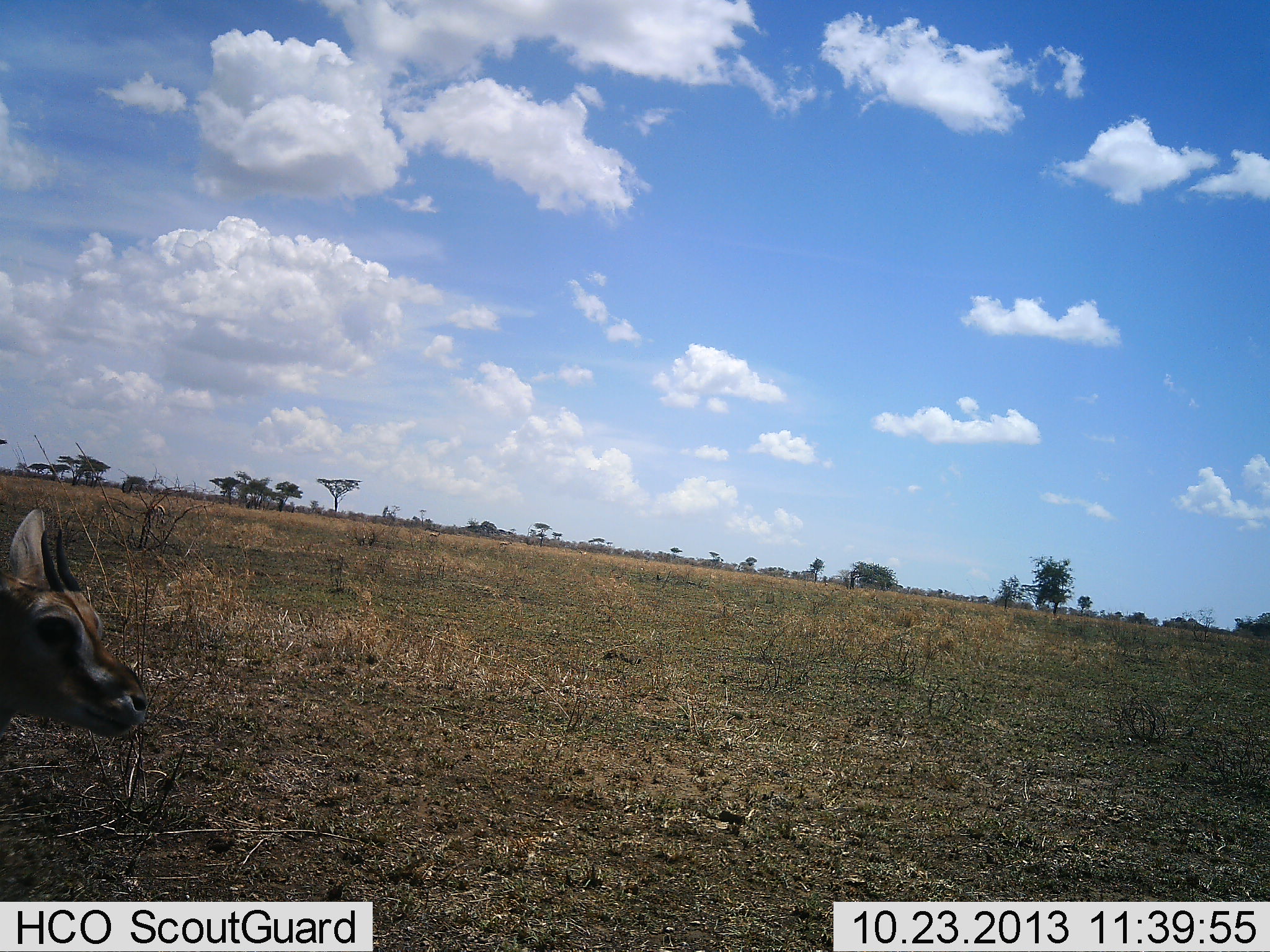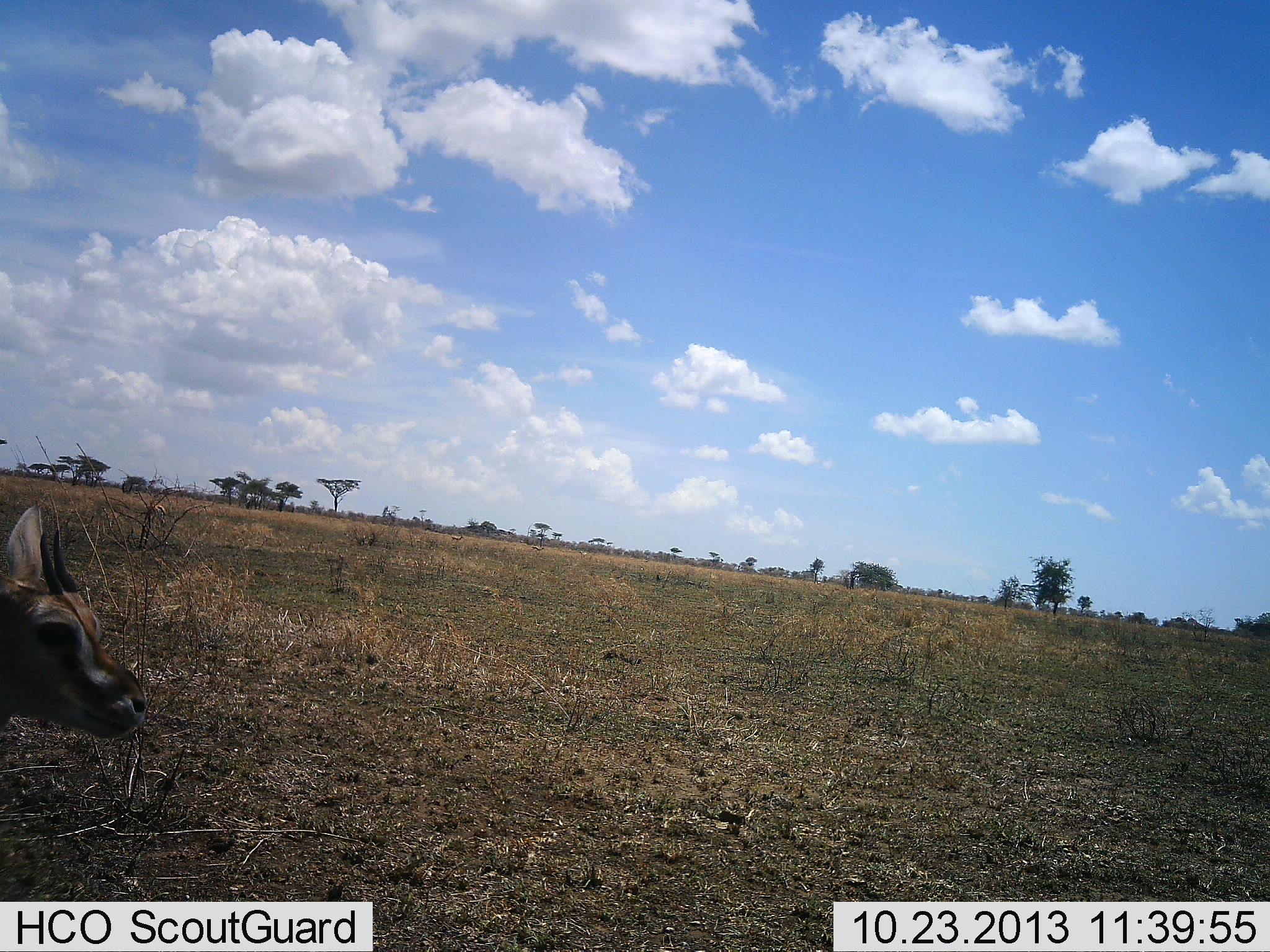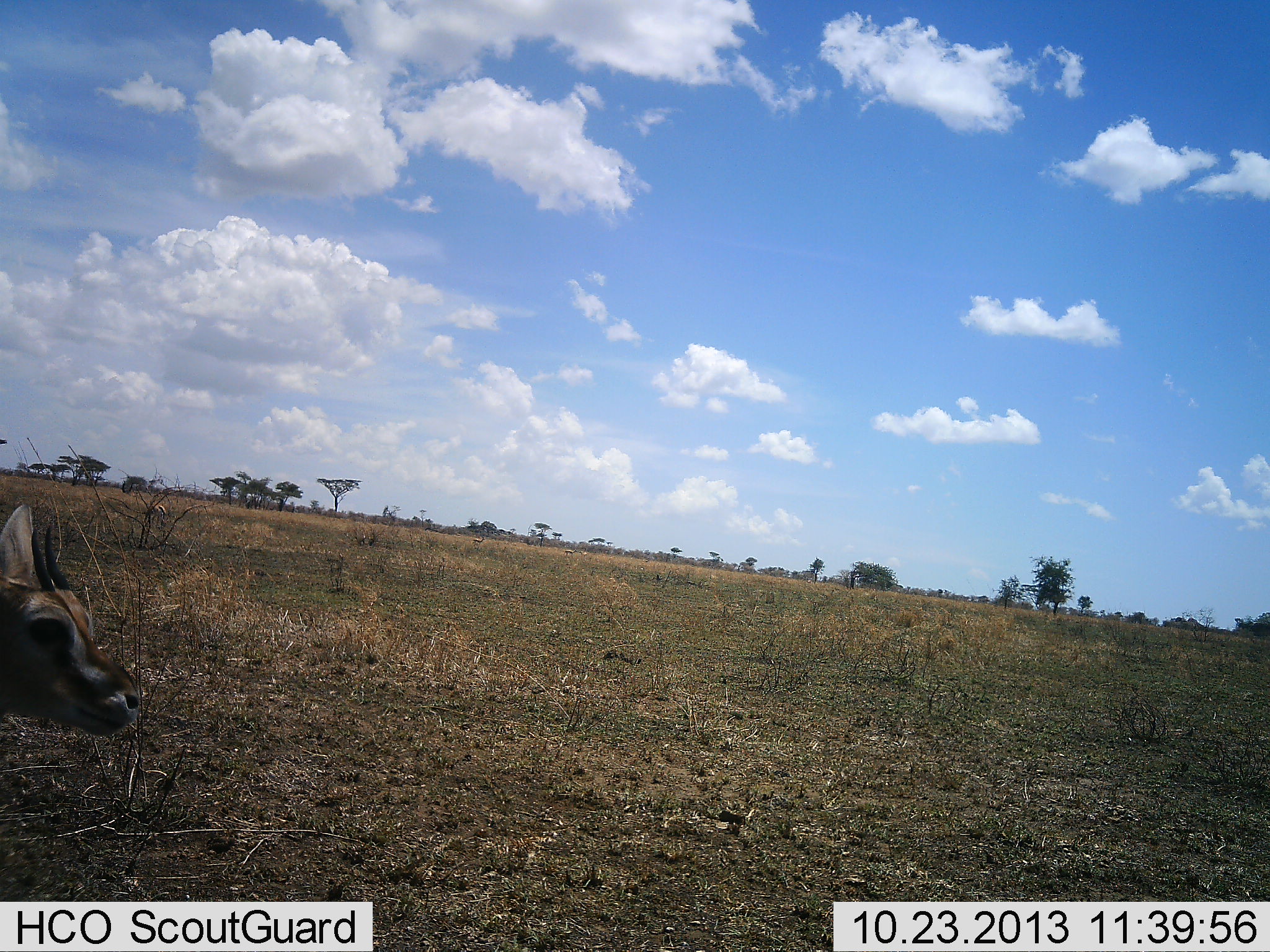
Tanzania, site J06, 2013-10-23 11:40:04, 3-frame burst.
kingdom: Animalia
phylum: Chordata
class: Mammalia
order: Artiodactyla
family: Bovidae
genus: Eudorcas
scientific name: Eudorcas thomsonii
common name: thomson's gazelle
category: gazellethomsons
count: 1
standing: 88%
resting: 12%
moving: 0%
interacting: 0%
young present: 12%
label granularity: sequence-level